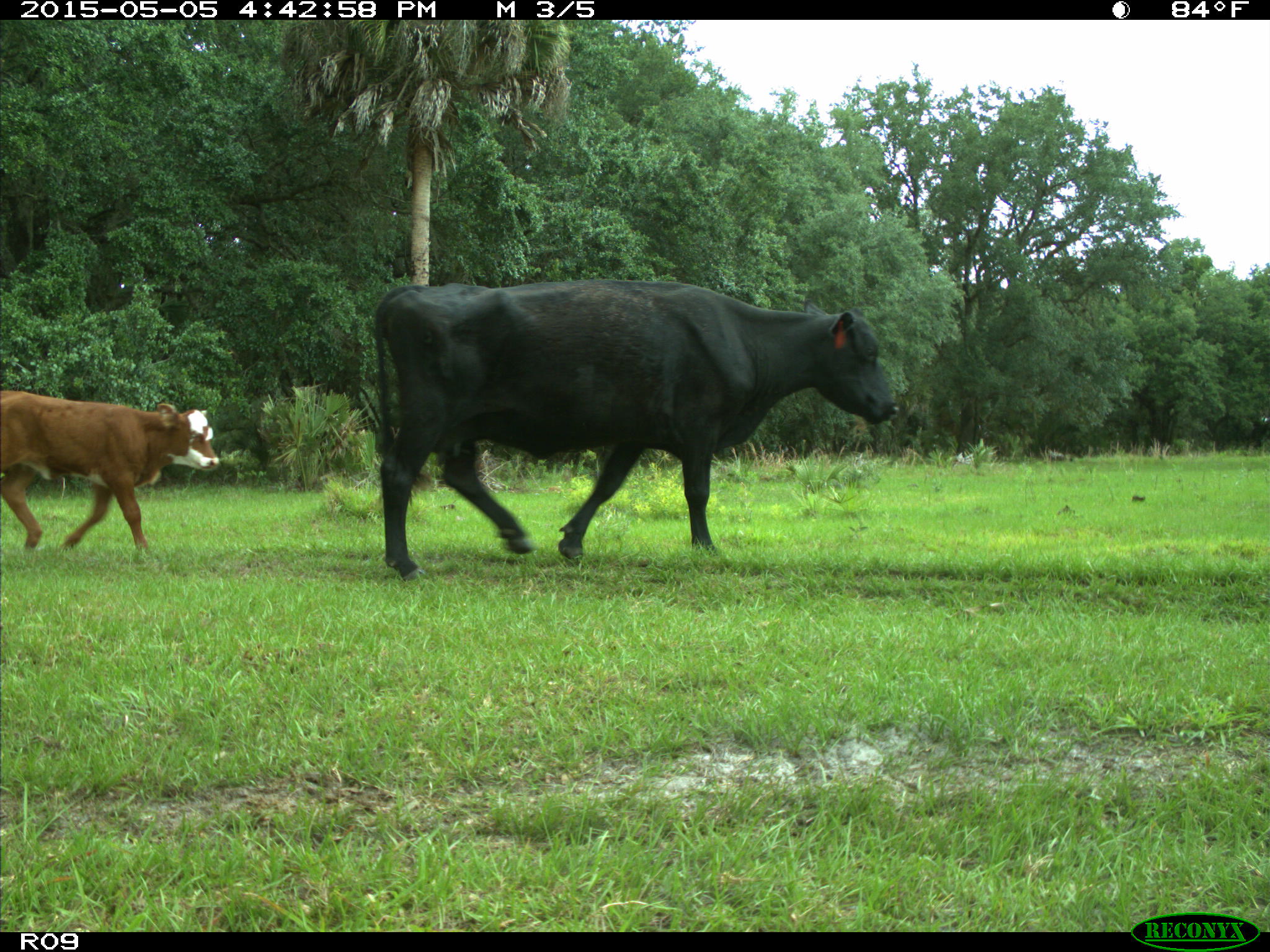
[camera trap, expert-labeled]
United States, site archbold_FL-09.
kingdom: Animalia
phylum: Chordata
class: Mammalia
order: Artiodactyla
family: Bovidae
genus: Bos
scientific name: Bos taurus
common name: domestic cow